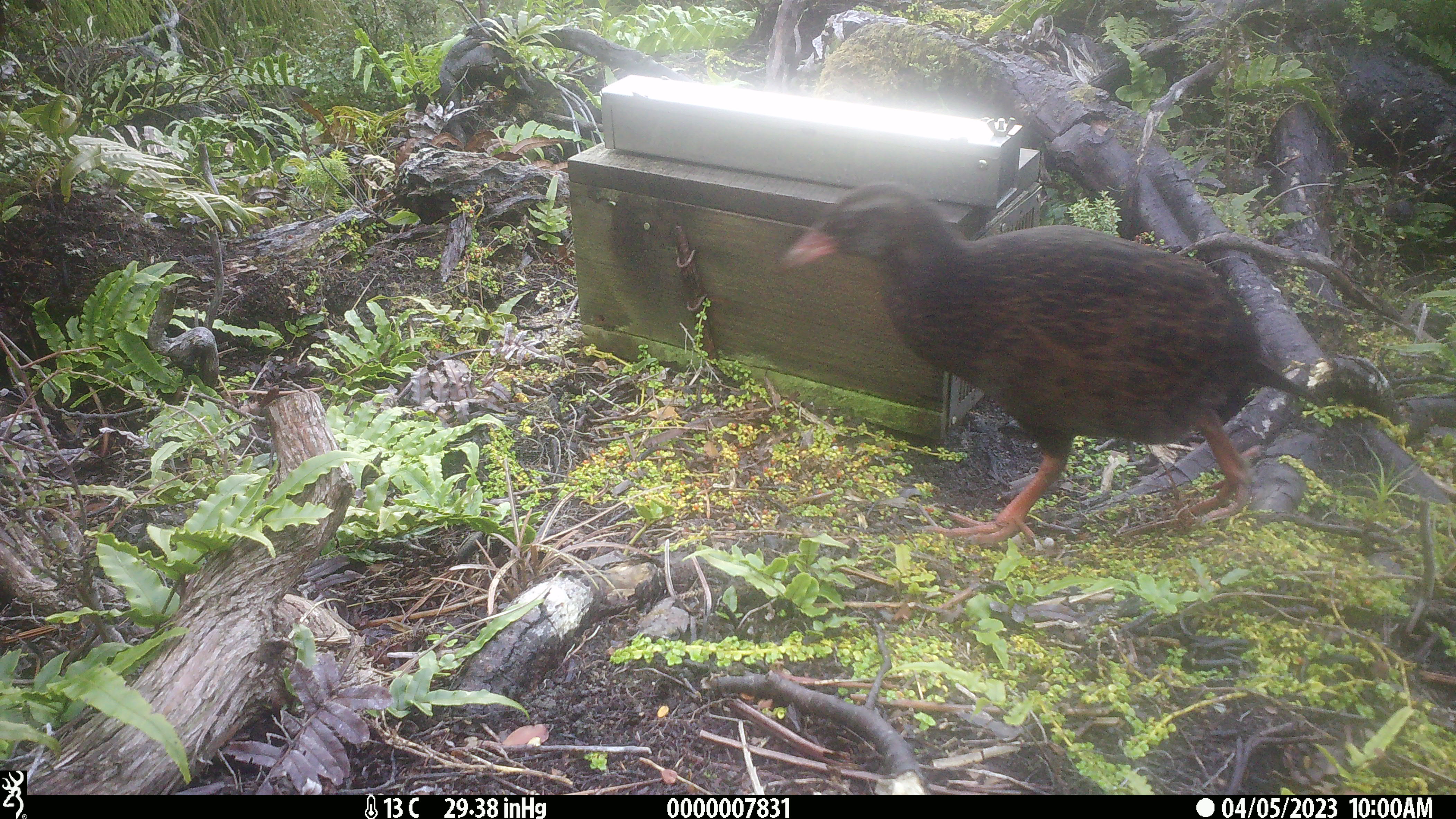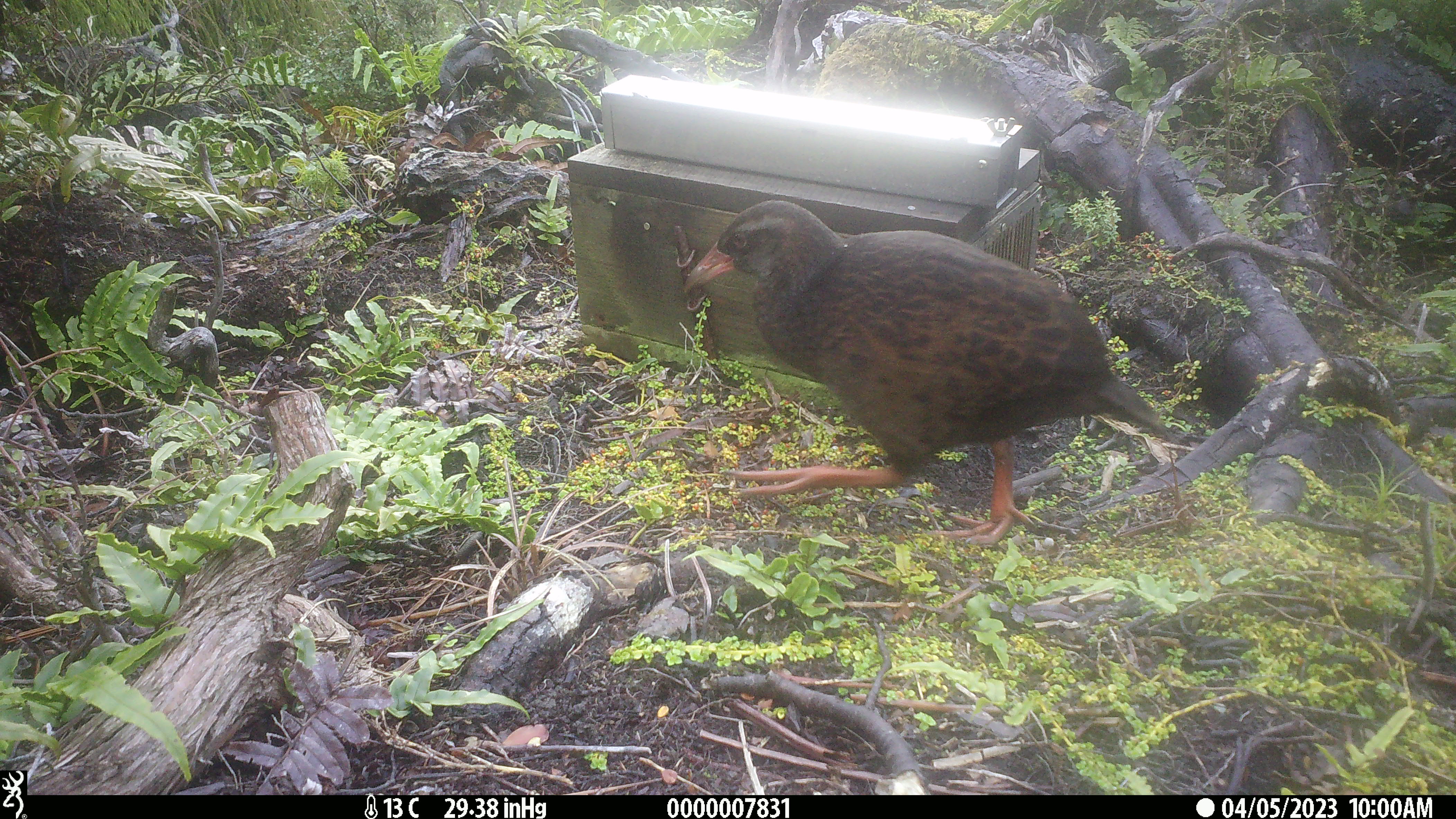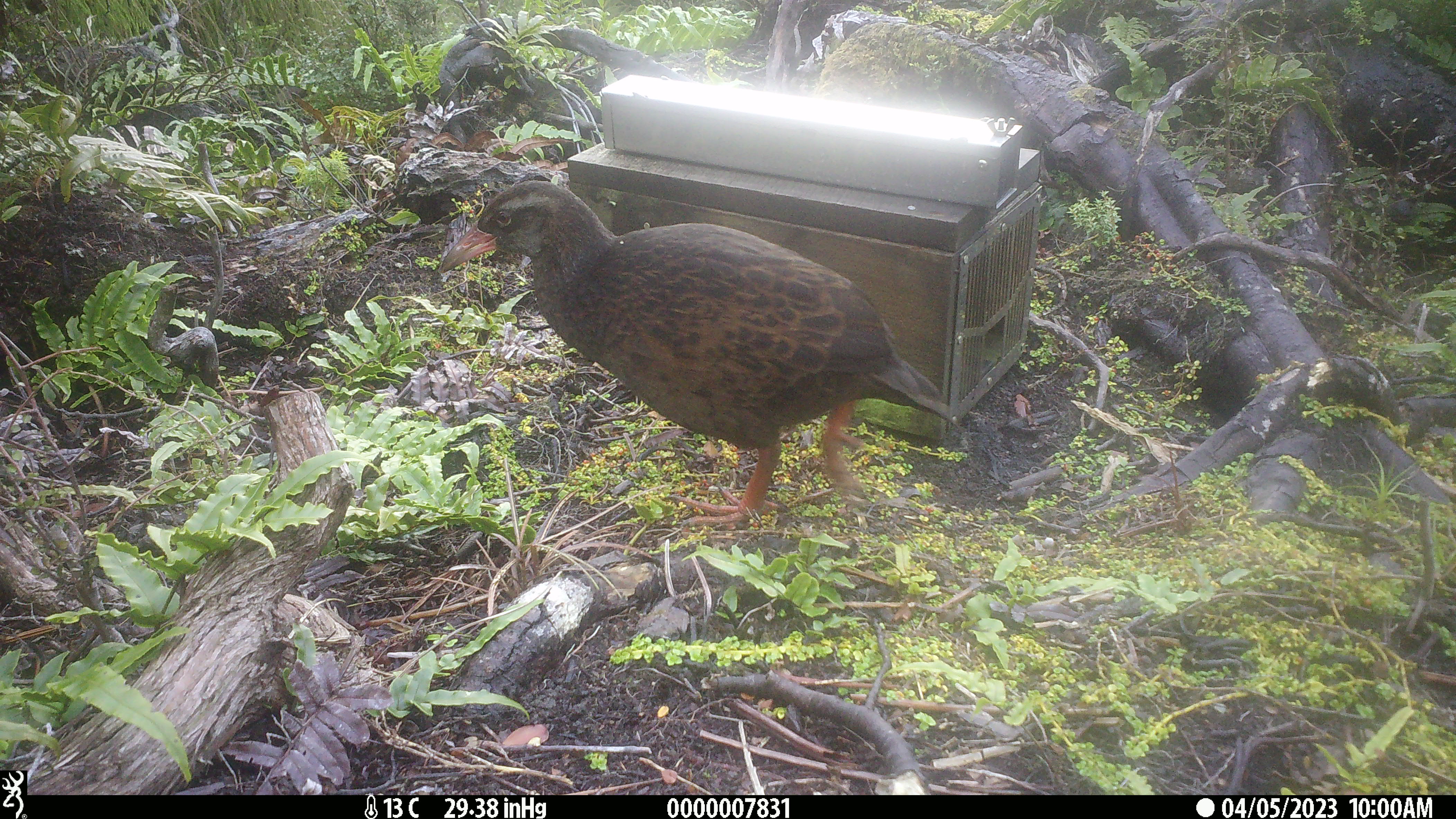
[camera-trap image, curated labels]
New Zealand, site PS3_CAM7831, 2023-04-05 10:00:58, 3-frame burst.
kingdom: Animalia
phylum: Chordata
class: Aves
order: Gruiformes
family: Rallidae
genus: Gallirallus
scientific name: Gallirallus australis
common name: weka